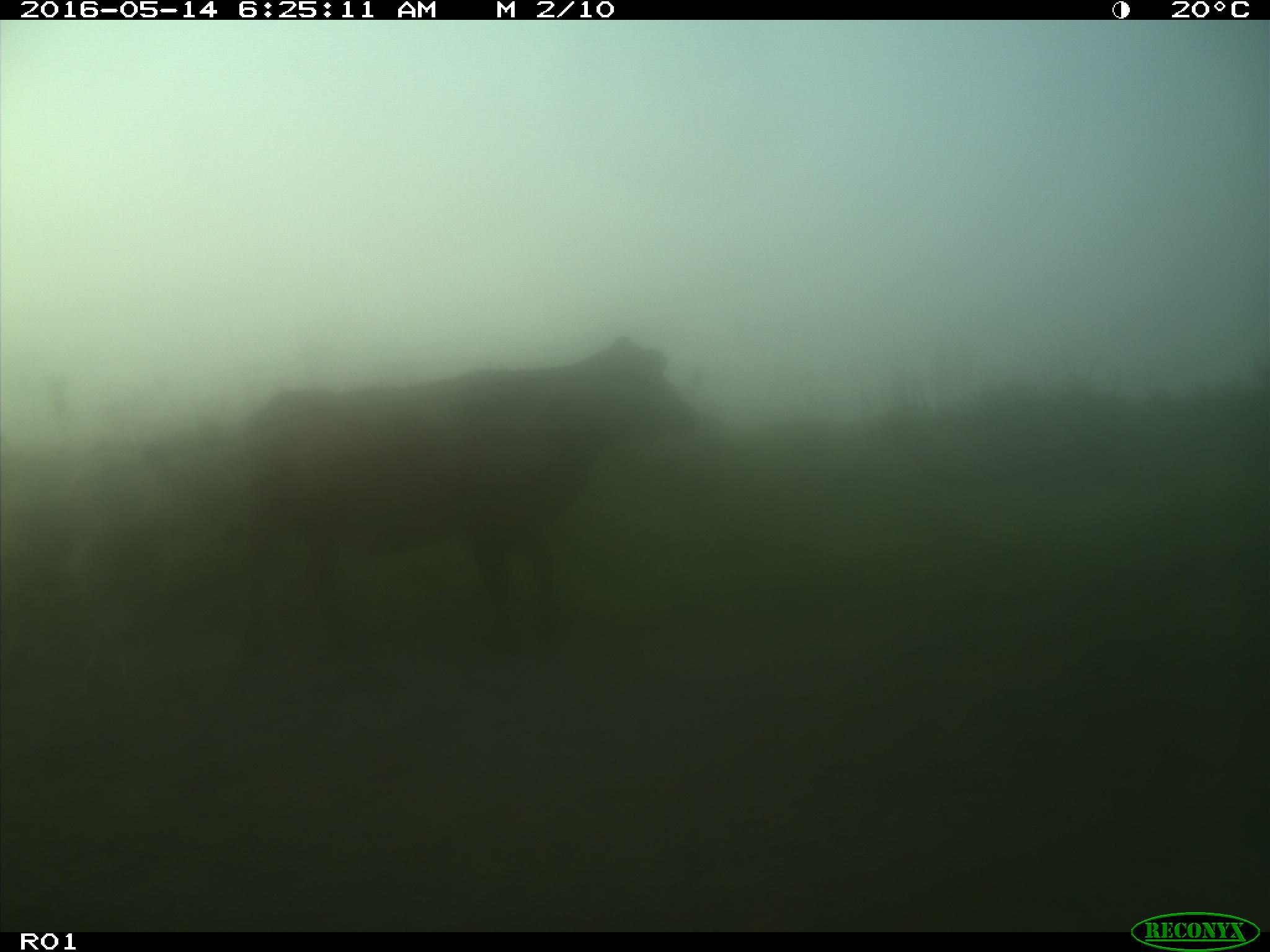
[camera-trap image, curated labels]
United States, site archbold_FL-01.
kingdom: Animalia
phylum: Chordata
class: Mammalia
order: Artiodactyla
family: Bovidae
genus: Bos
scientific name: Bos taurus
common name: domestic cow